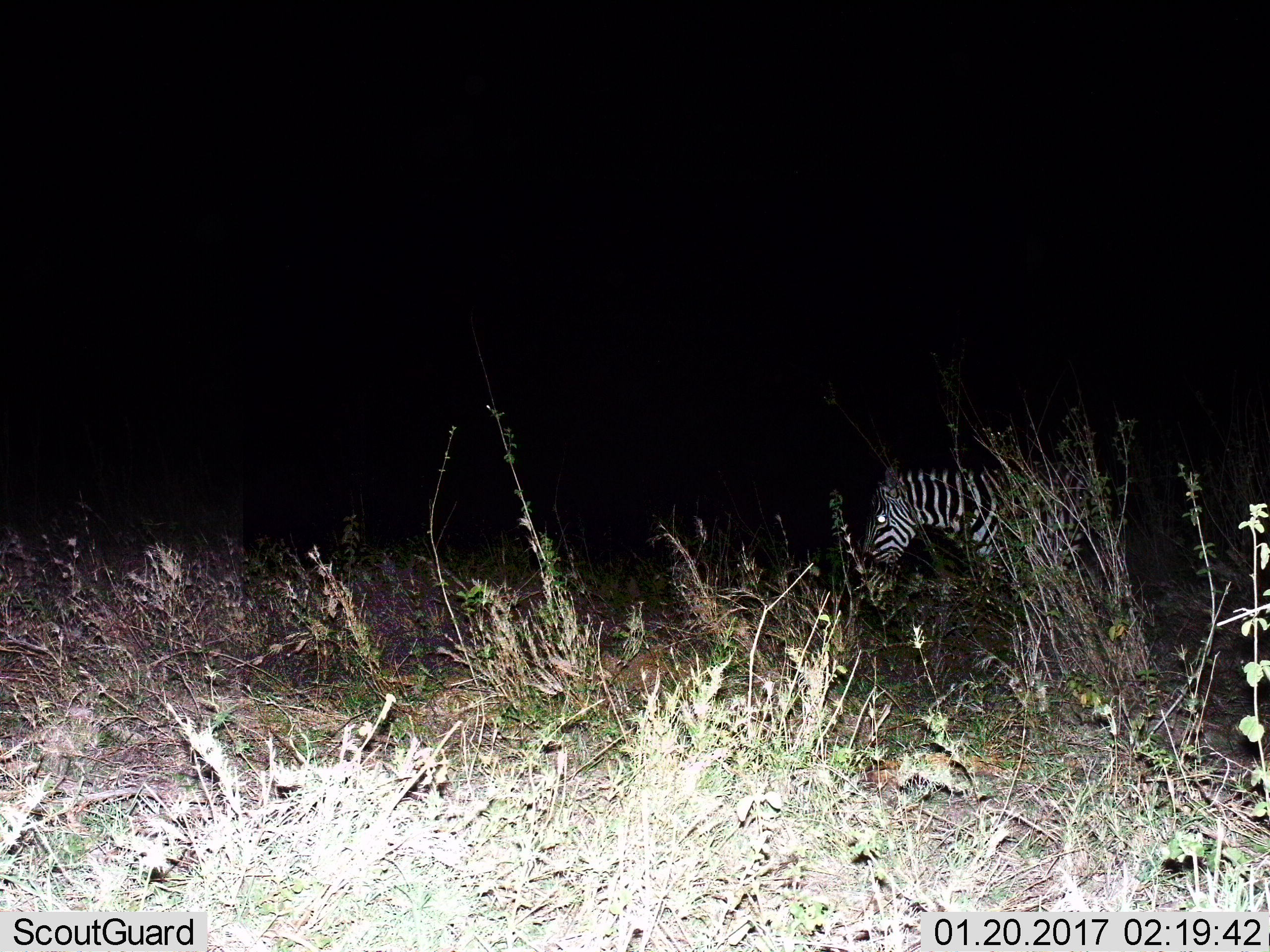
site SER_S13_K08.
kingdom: Animalia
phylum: Chordata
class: Mammalia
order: Perissodactyla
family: Equidae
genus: Equus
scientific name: Equus quagga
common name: plains zebra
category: zebraplains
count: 1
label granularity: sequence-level